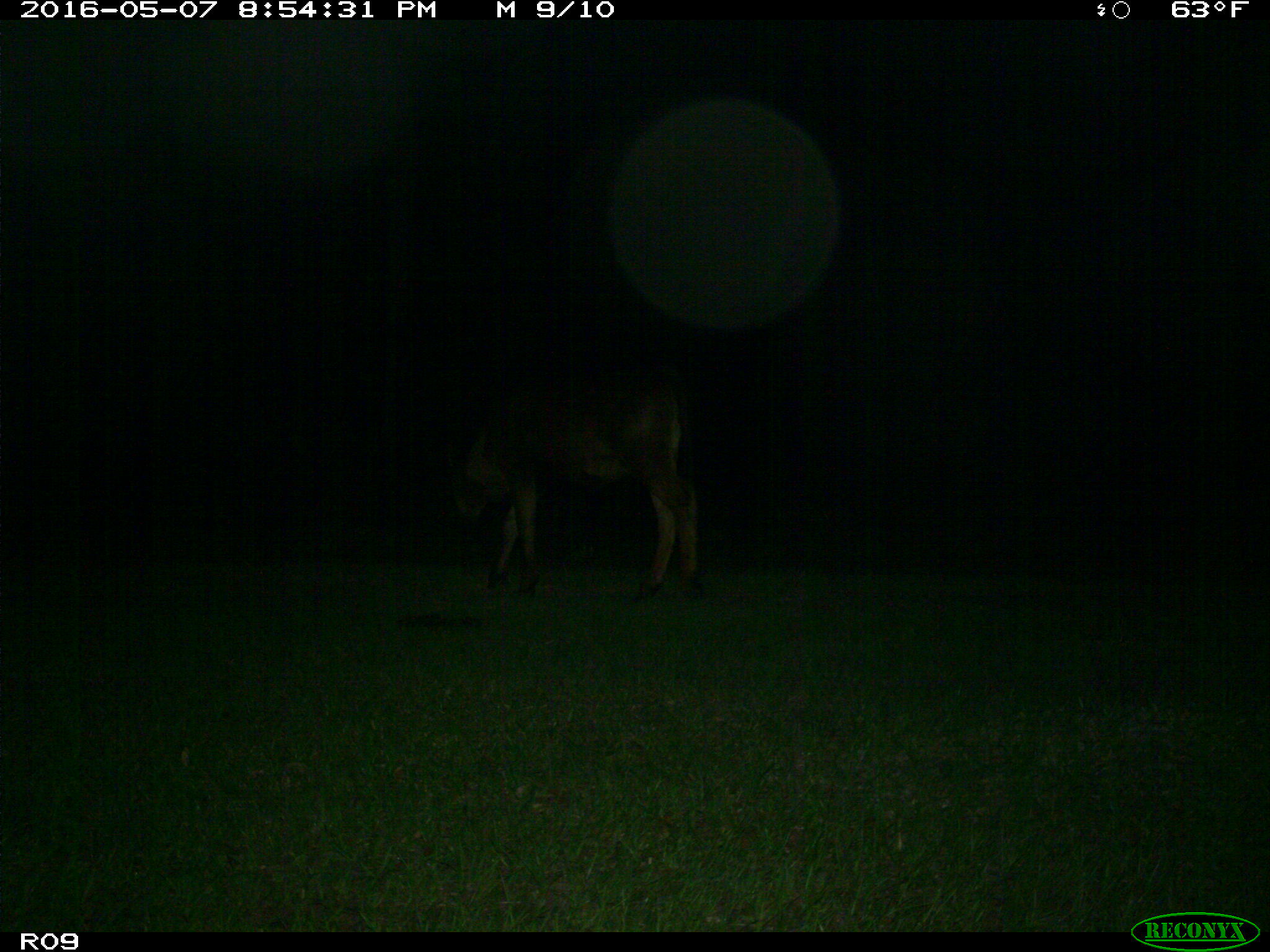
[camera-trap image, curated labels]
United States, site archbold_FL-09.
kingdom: Animalia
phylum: Chordata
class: Mammalia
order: Artiodactyla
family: Bovidae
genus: Bos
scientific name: Bos taurus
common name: domestic cow